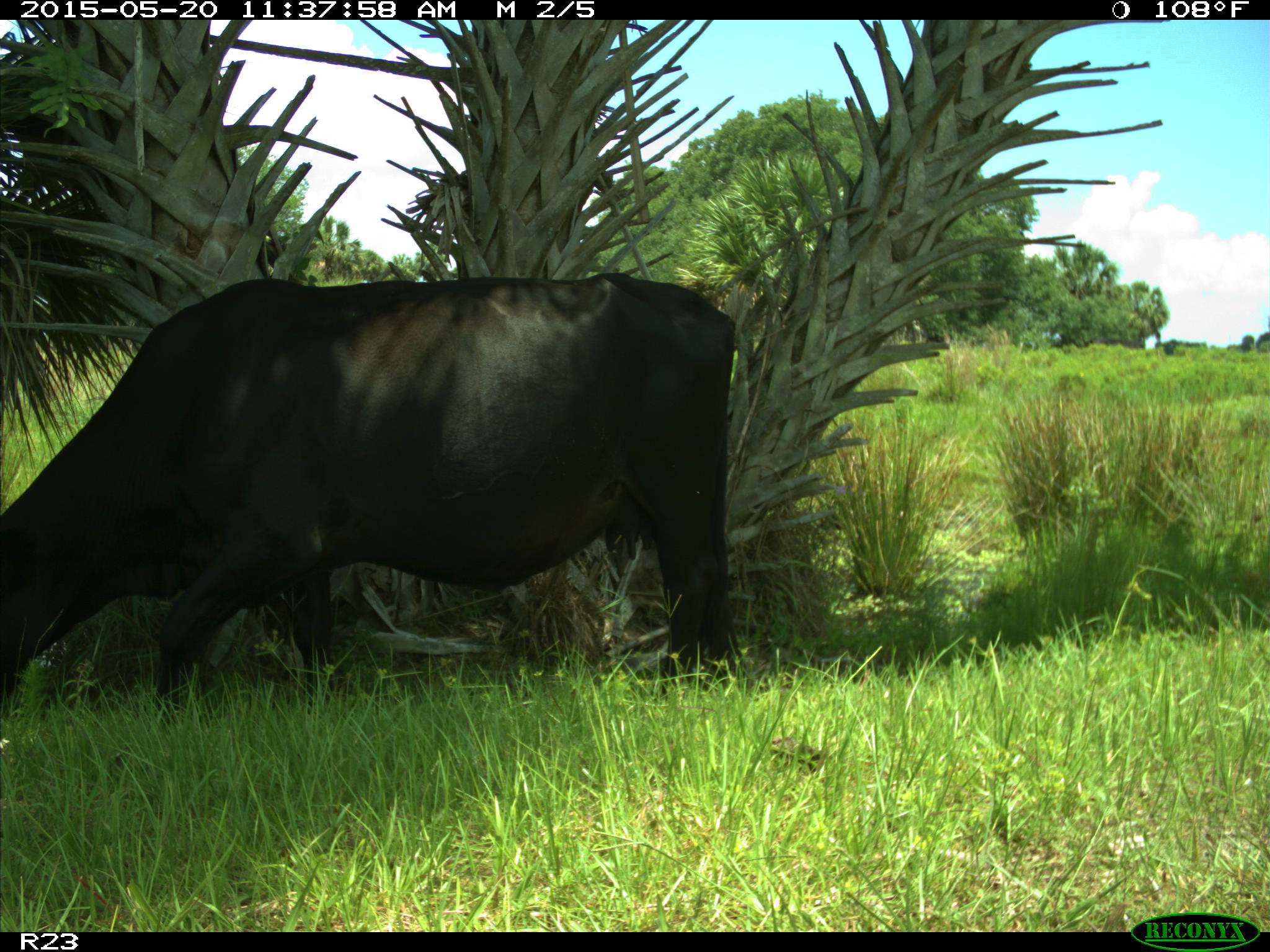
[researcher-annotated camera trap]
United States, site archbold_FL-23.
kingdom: Animalia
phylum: Chordata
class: Mammalia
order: Artiodactyla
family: Suidae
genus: Sus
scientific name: Sus scrofa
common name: wild boar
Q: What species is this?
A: Sus scrofa (wild boar).